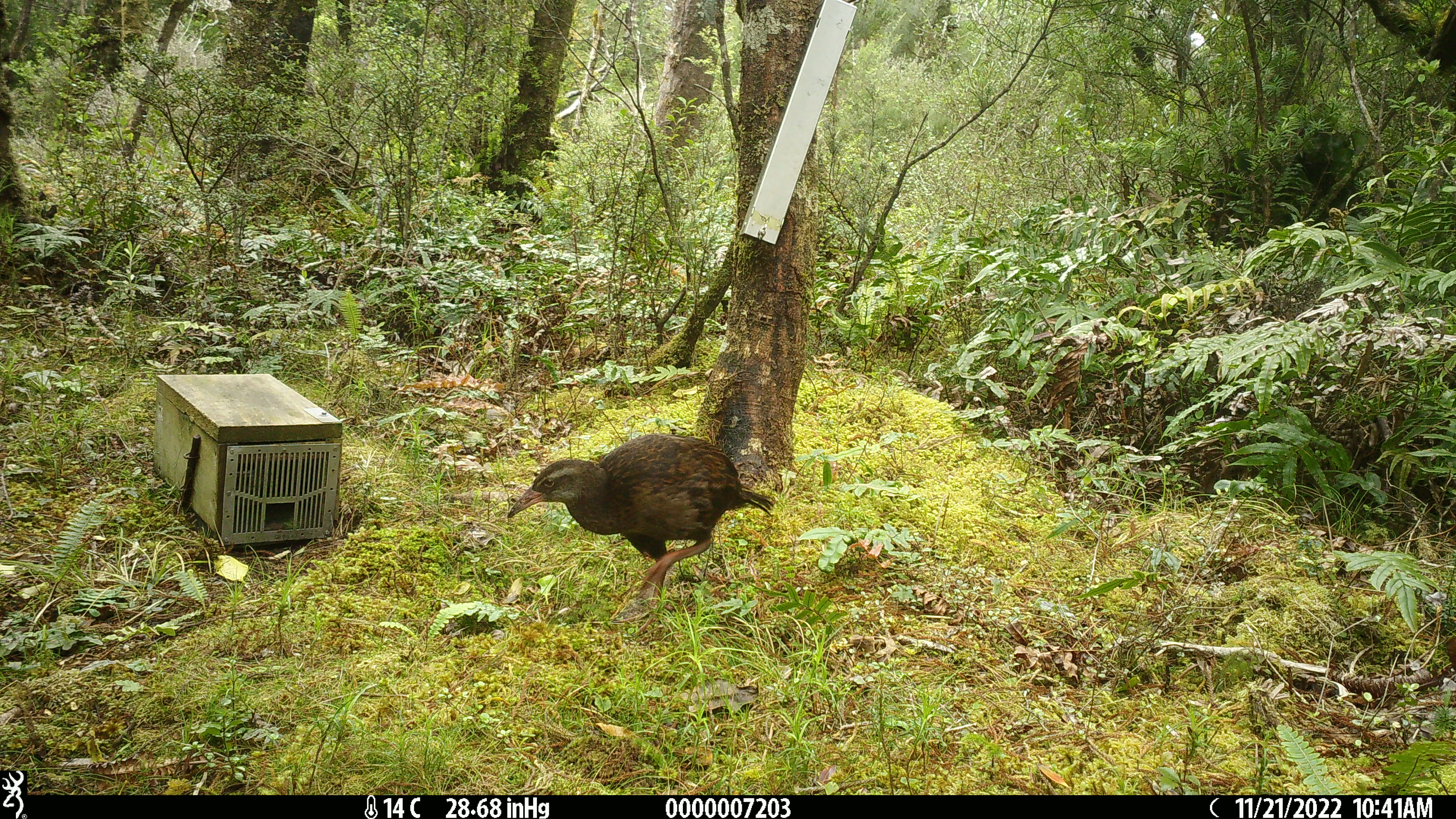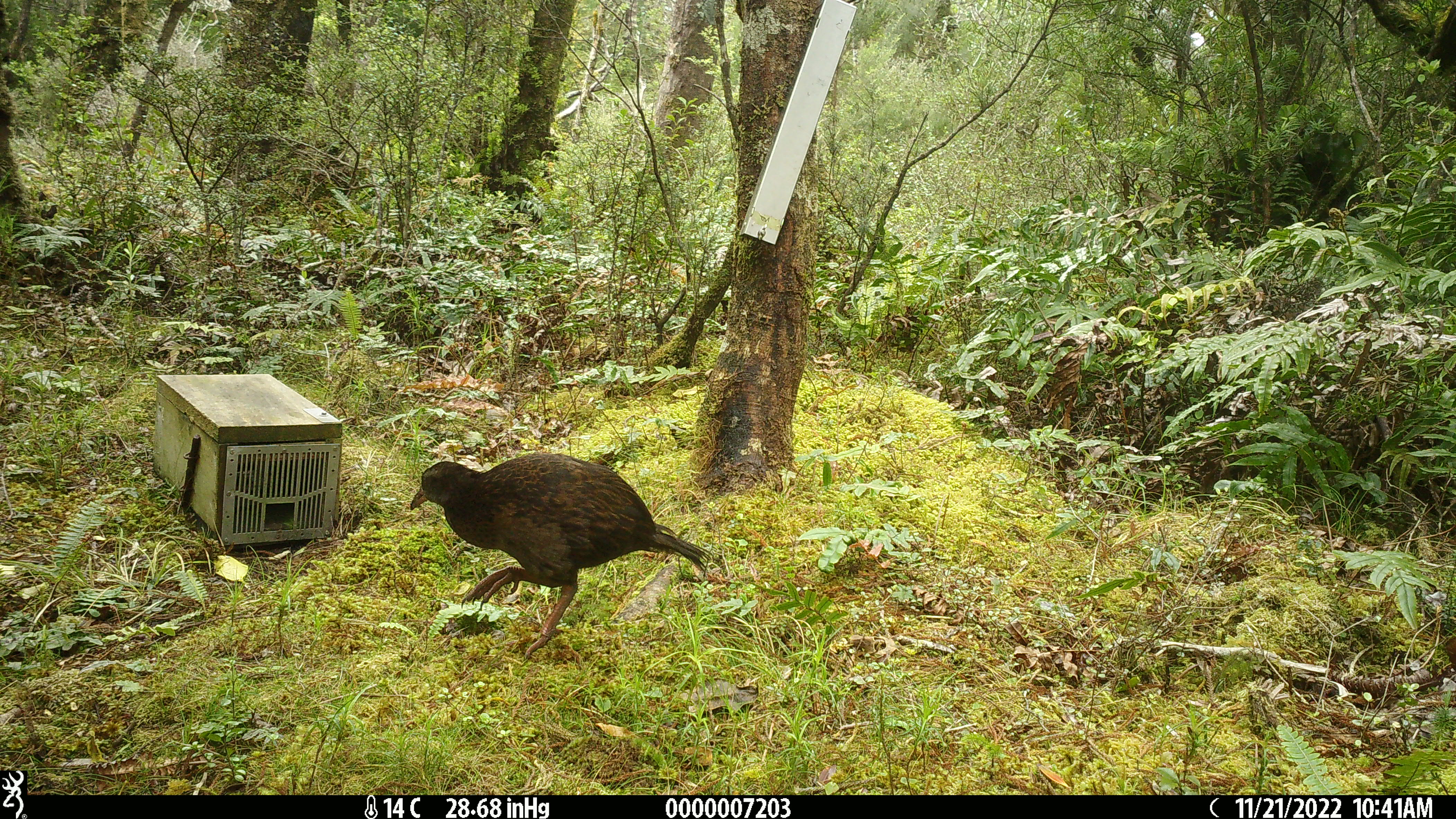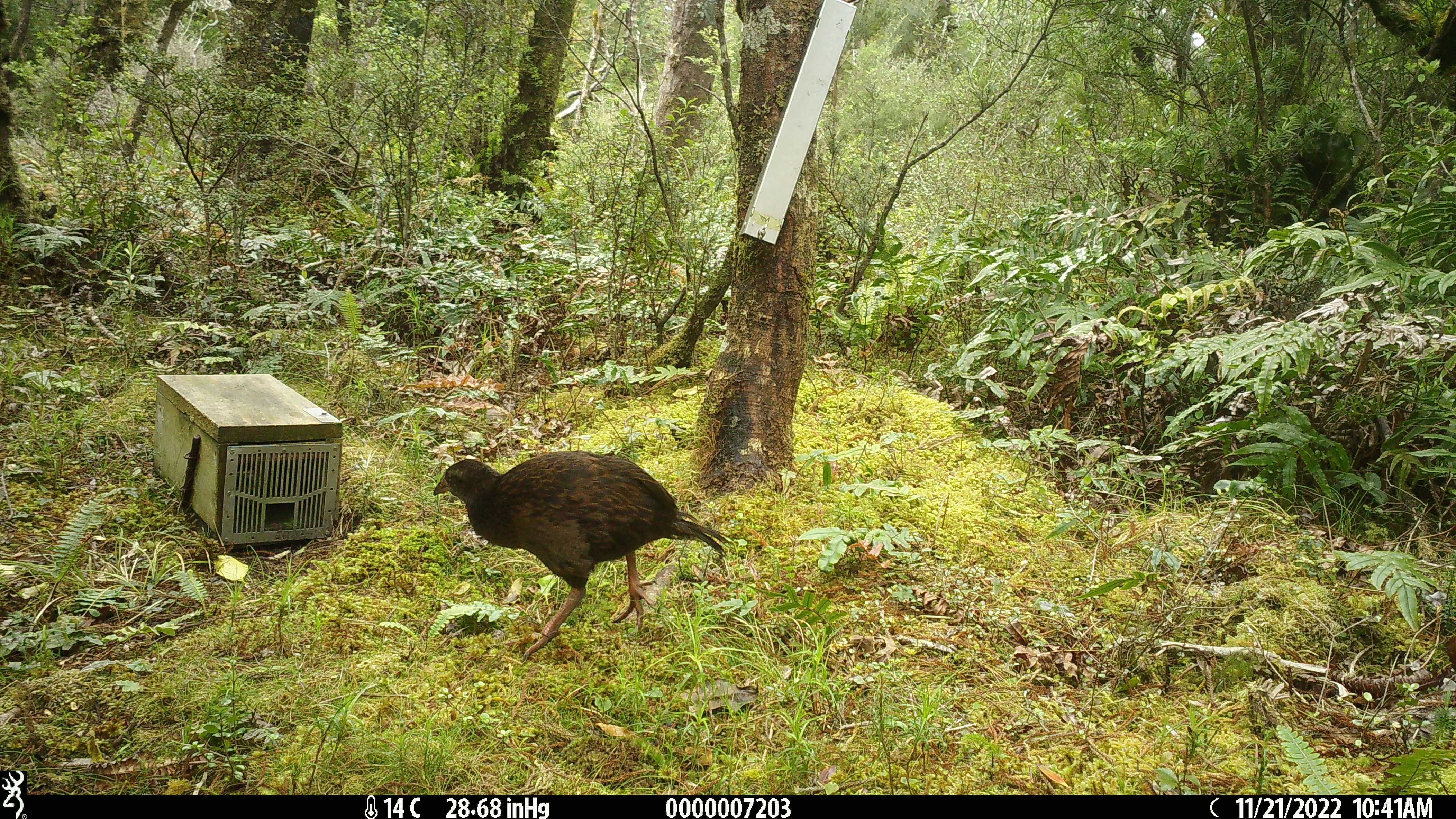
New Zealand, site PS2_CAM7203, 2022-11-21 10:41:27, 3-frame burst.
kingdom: Animalia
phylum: Chordata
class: Aves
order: Gruiformes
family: Rallidae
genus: Gallirallus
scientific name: Gallirallus australis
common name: weka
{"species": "weka (Gallirallus australis)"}